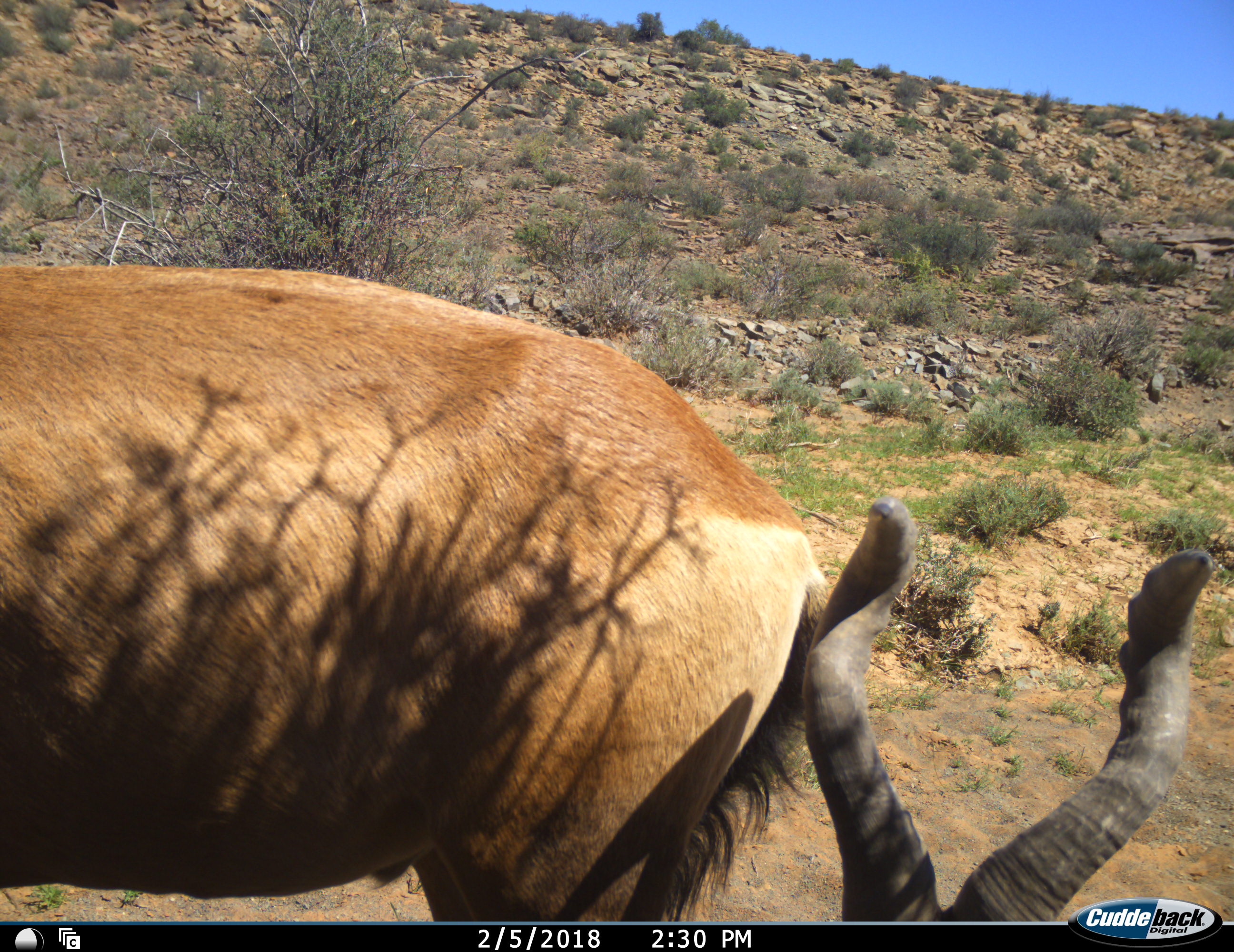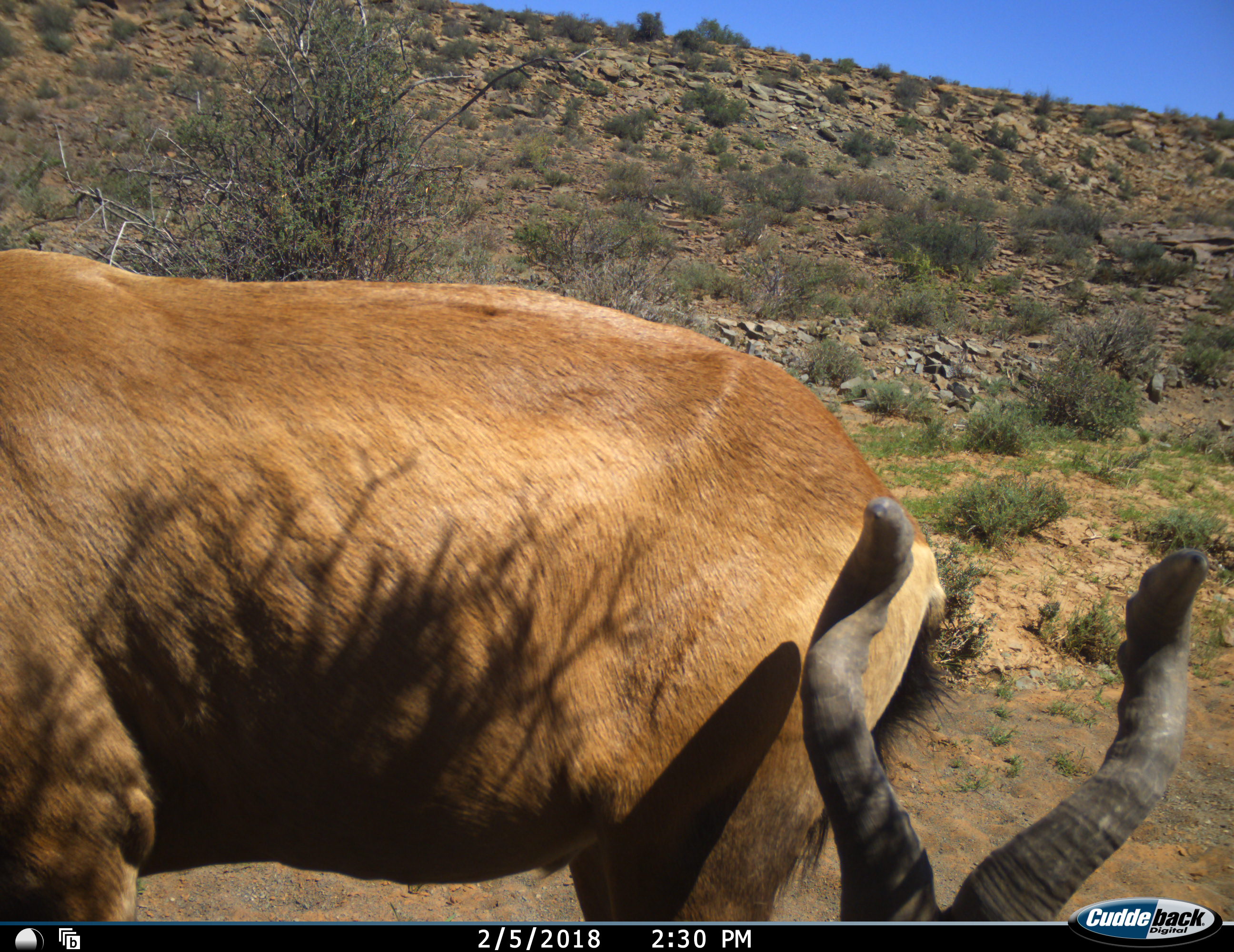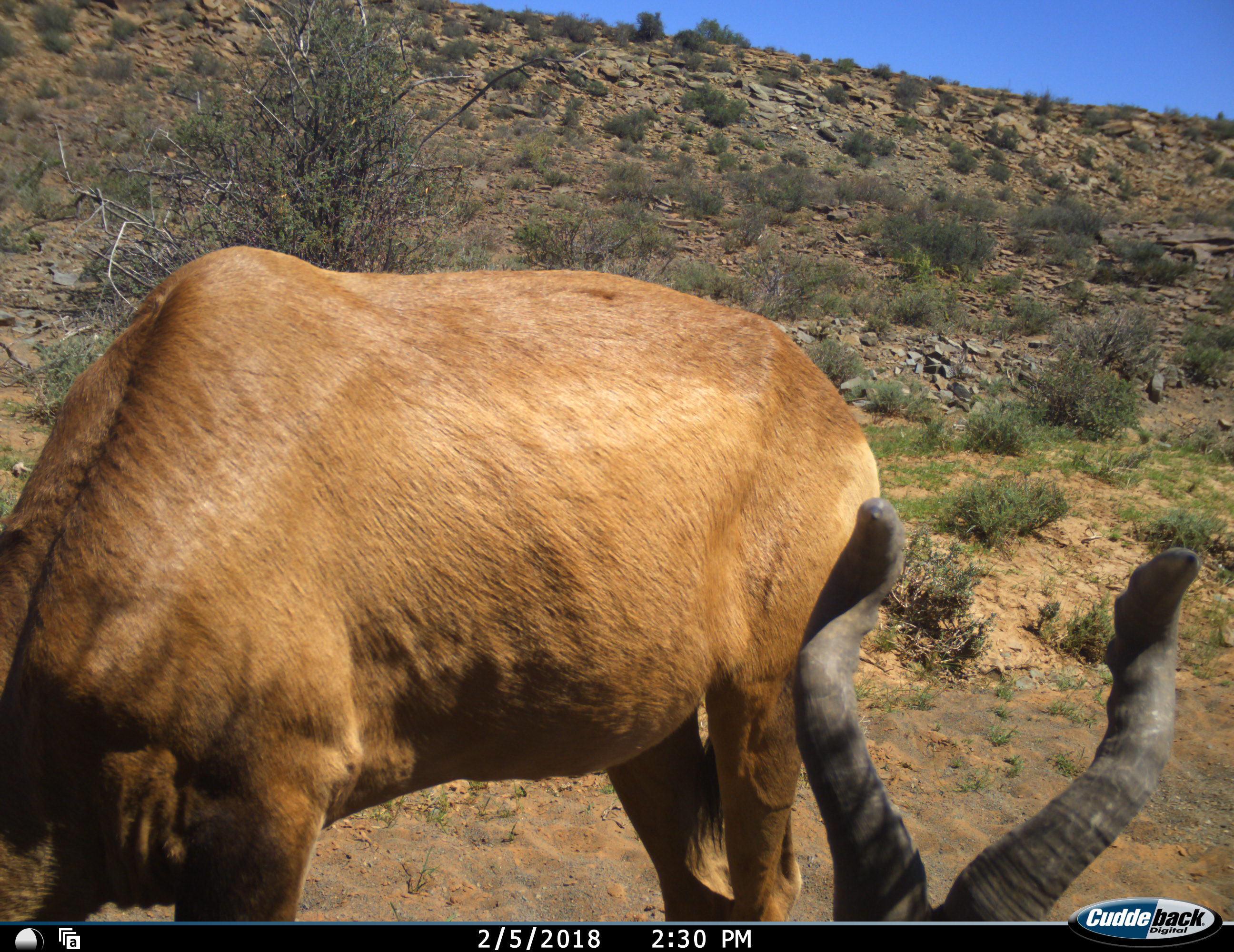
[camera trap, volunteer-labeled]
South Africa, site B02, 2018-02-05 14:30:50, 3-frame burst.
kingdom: Animalia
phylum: Chordata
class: Mammalia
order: Artiodactyla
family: Bovidae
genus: Alcelaphus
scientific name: Alcelaphus buselaphus caama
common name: red hartebeest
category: hartebeestred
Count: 2.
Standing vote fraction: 78%.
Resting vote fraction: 33%.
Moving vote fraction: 22%.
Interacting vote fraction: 0%.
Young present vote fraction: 0%.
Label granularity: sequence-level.